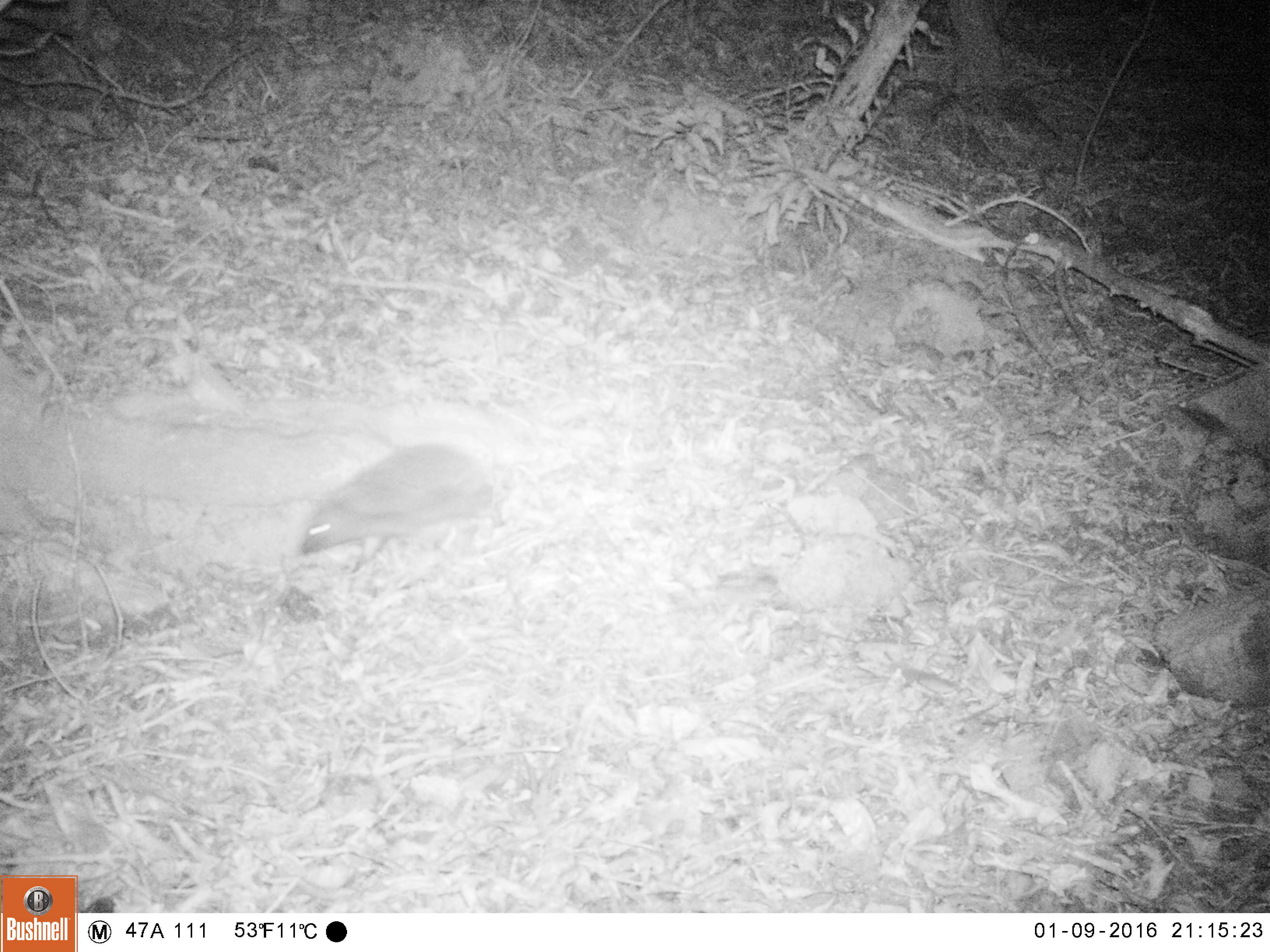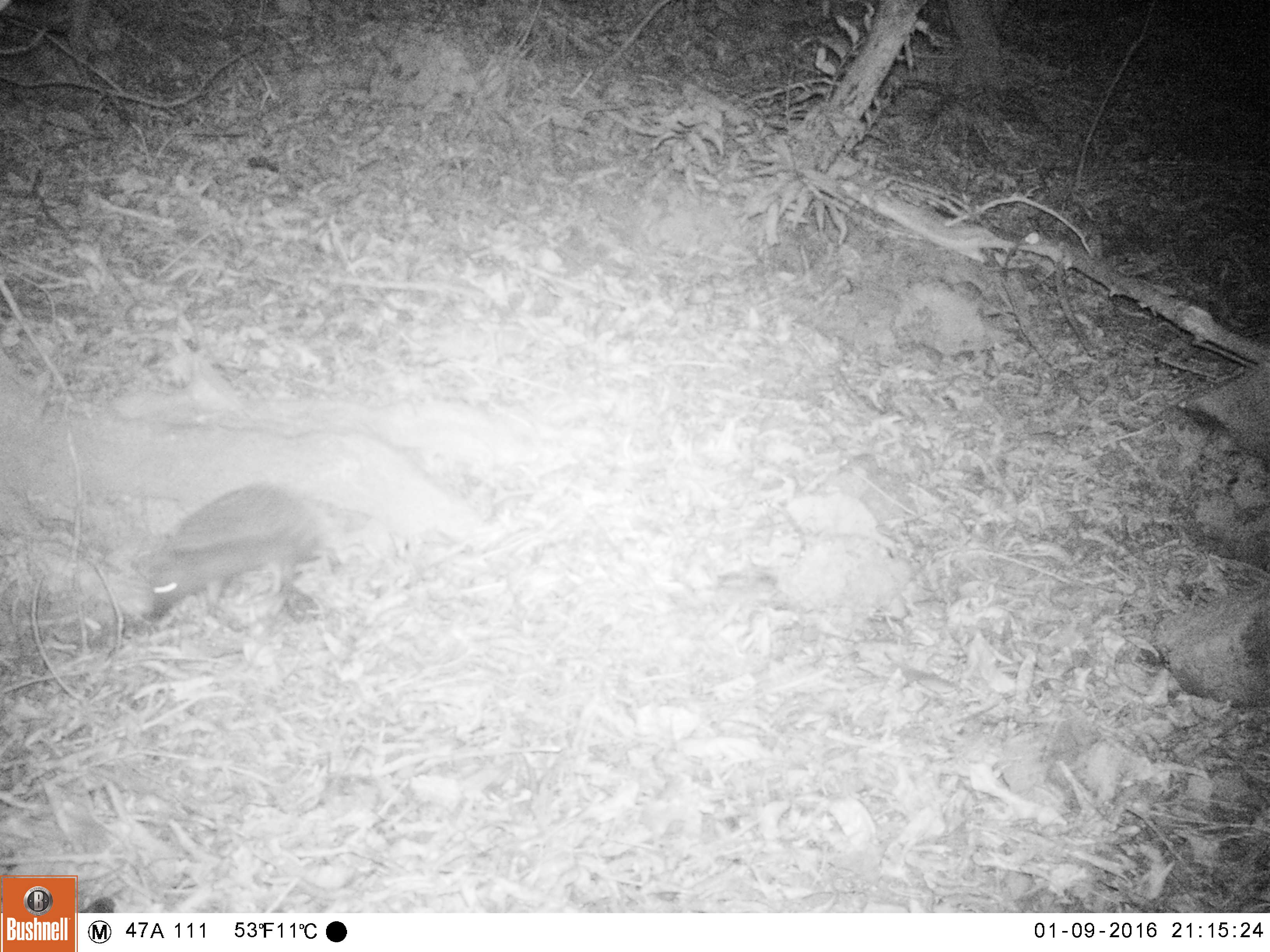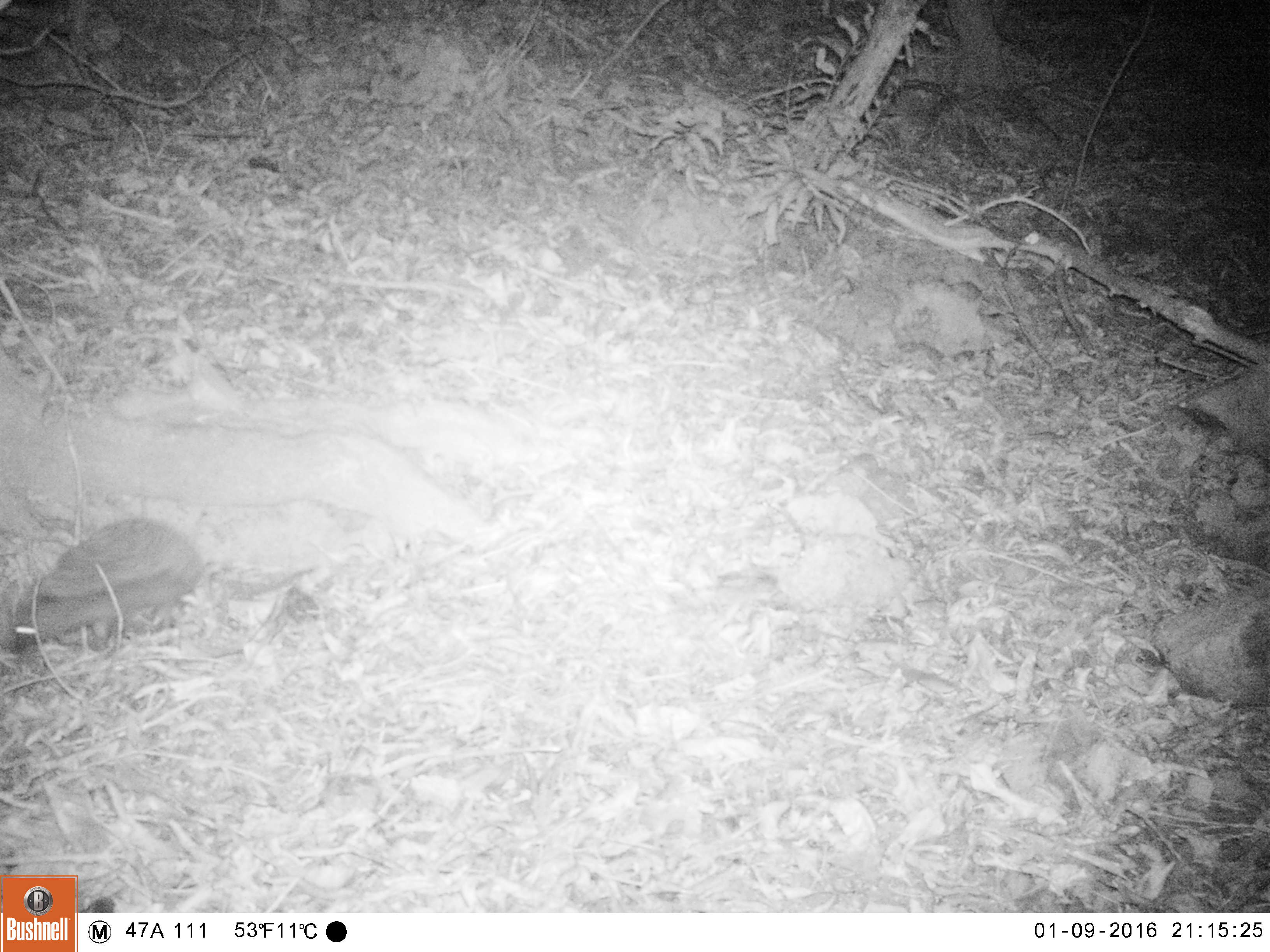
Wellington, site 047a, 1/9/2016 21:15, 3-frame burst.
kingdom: Animalia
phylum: Chordata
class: Mammalia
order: Eulipotyphla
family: Erinaceidae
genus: Erinaceus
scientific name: Erinaceus europaeus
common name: hedgehog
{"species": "hedgehog (Erinaceus europaeus)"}